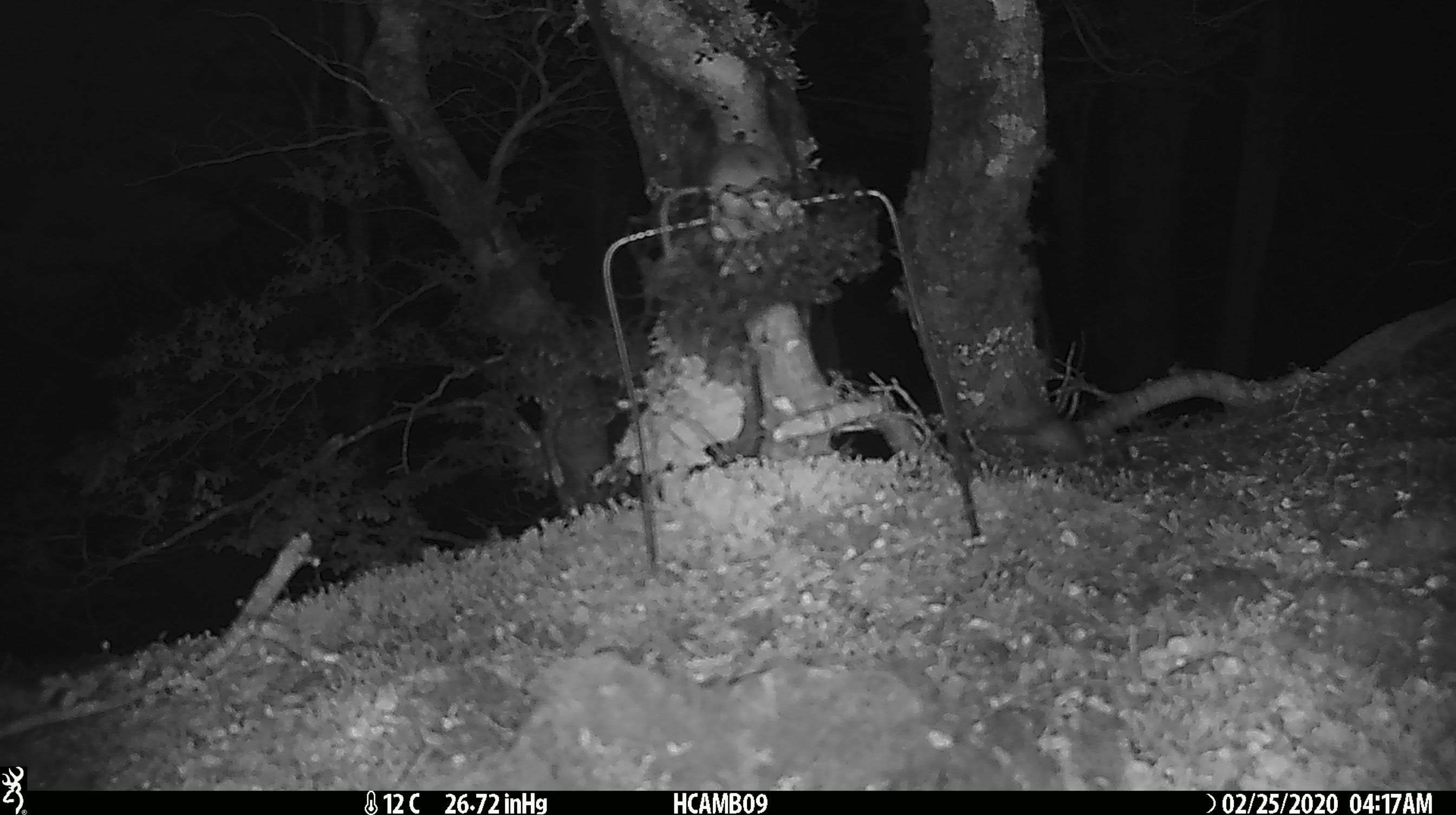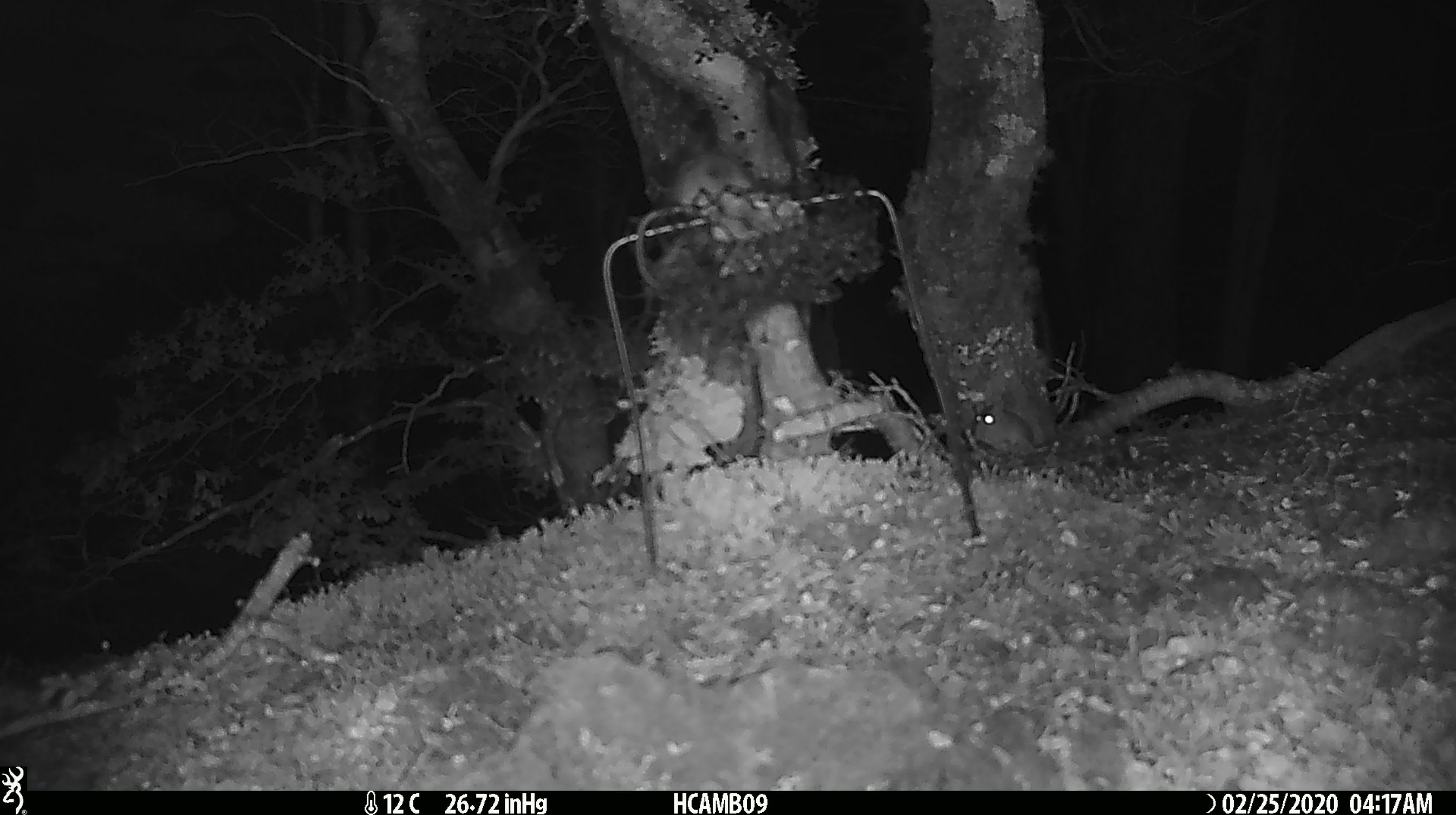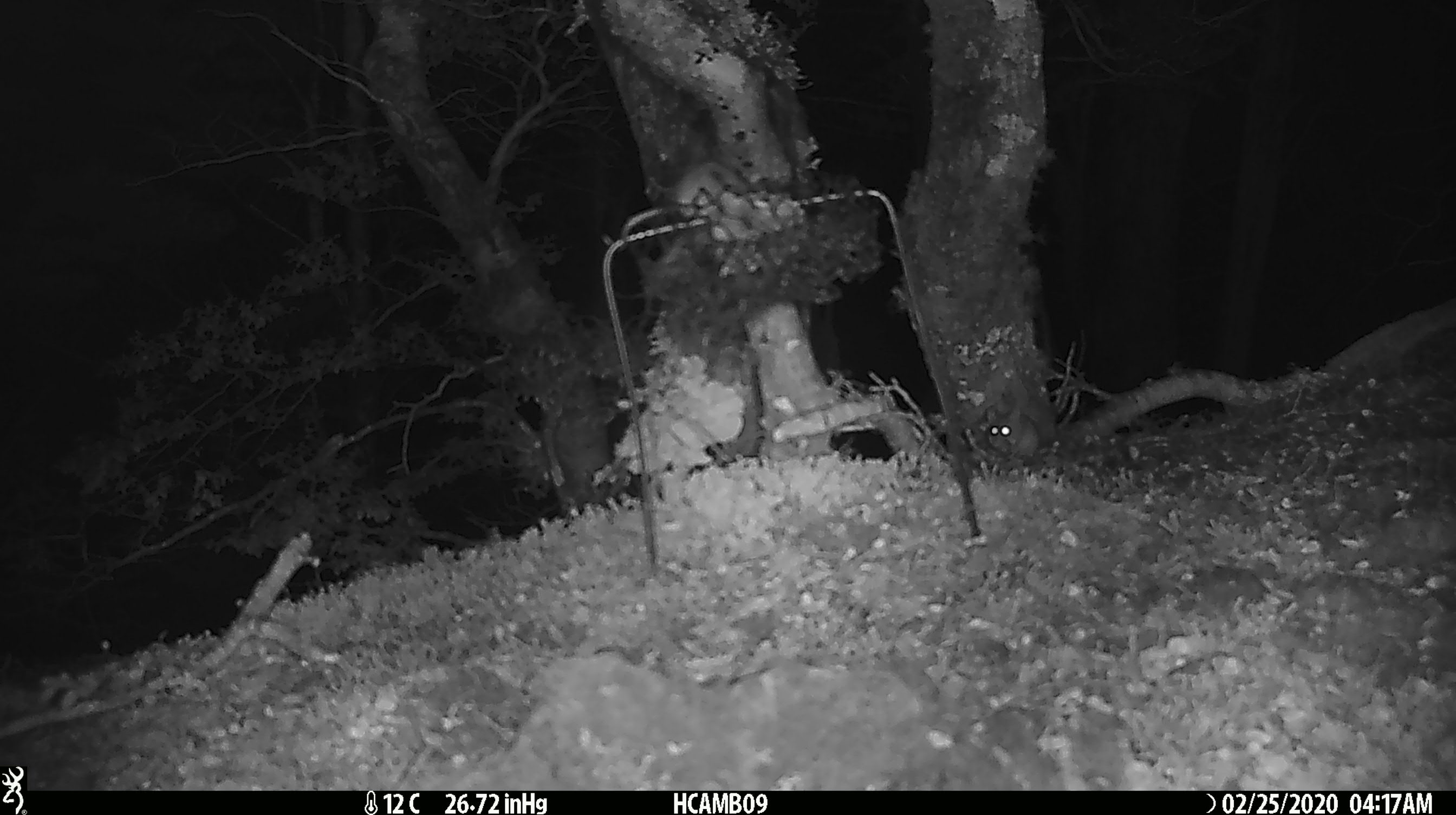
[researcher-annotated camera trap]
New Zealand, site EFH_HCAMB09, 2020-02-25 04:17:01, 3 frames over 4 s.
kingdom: Animalia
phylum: Chordata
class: Mammalia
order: Rodentia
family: Muridae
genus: Mus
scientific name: Mus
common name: mouse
Mouse (Mus).